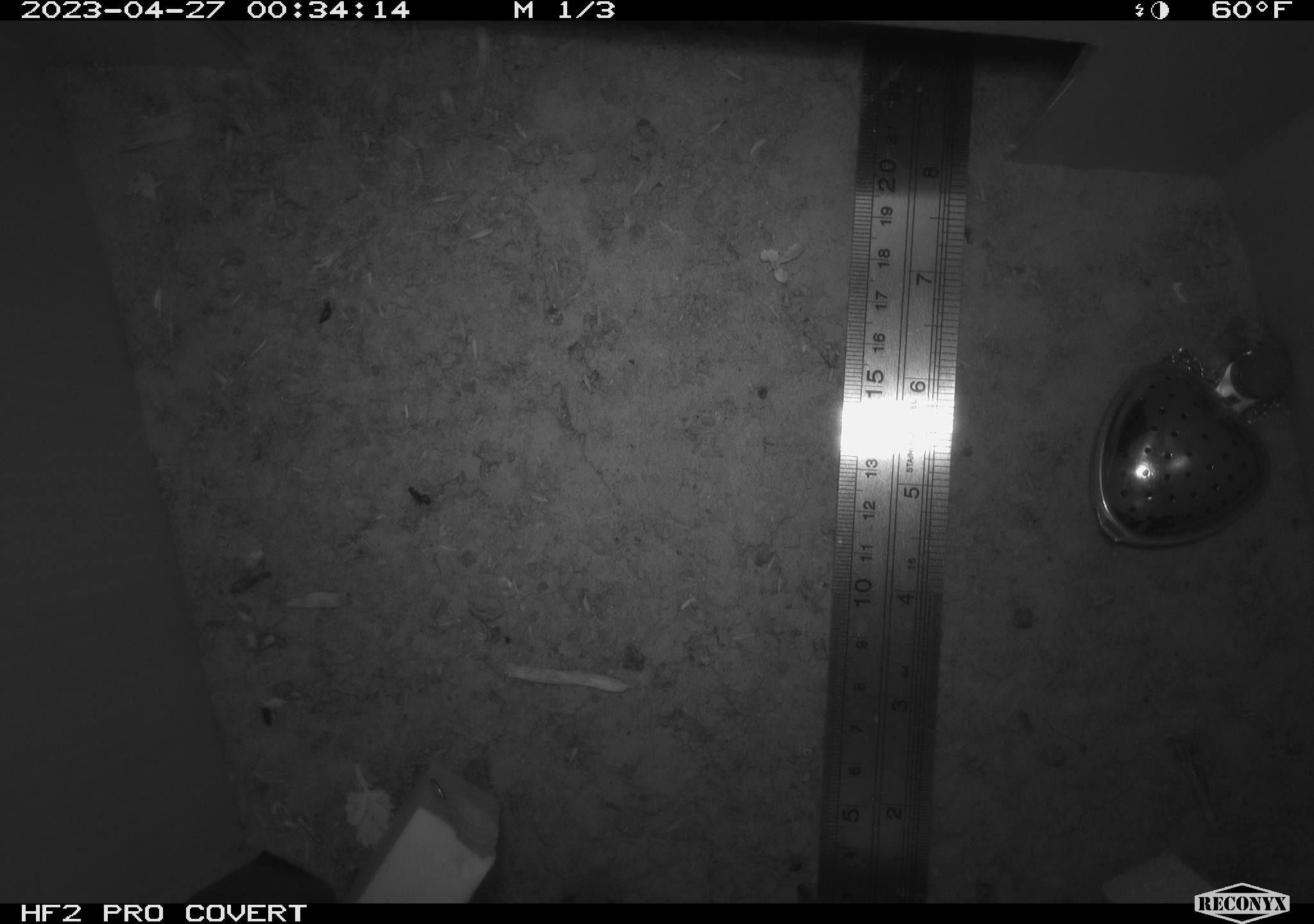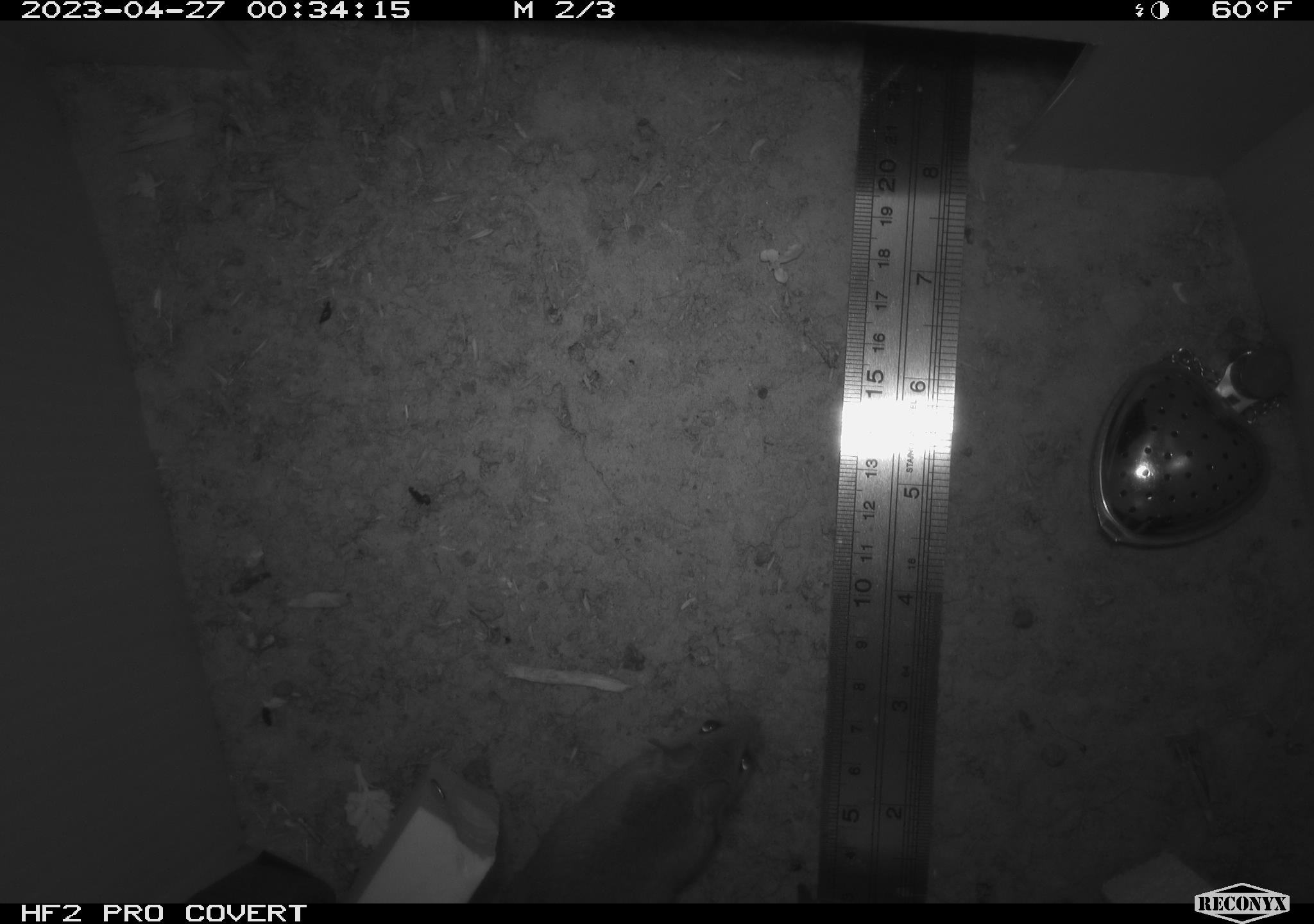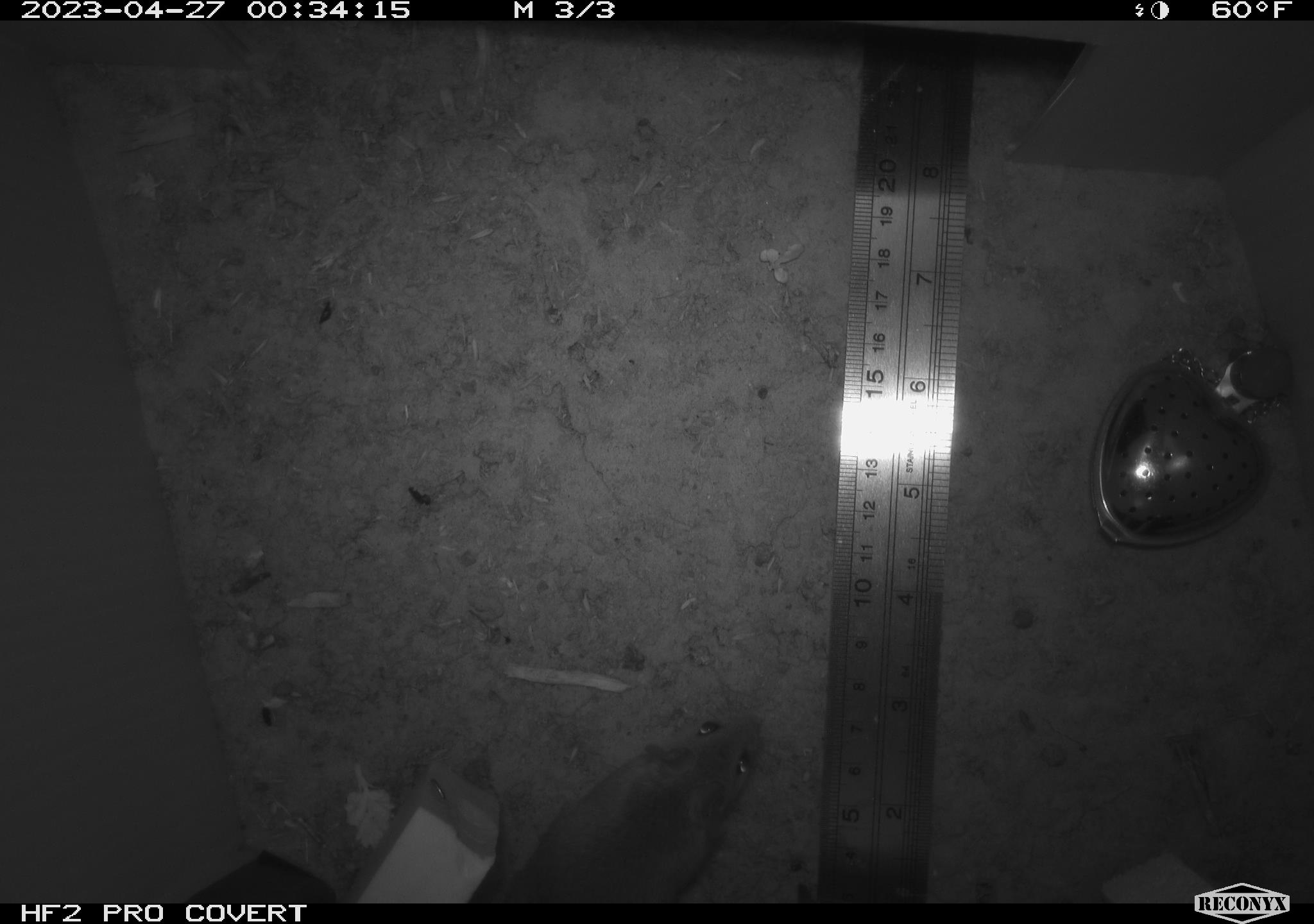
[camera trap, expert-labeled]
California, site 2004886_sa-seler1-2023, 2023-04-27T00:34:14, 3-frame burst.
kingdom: Animalia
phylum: Chordata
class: Mammalia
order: Rodentia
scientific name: Rodentia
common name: mouse species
Mouse species (Rodentia).